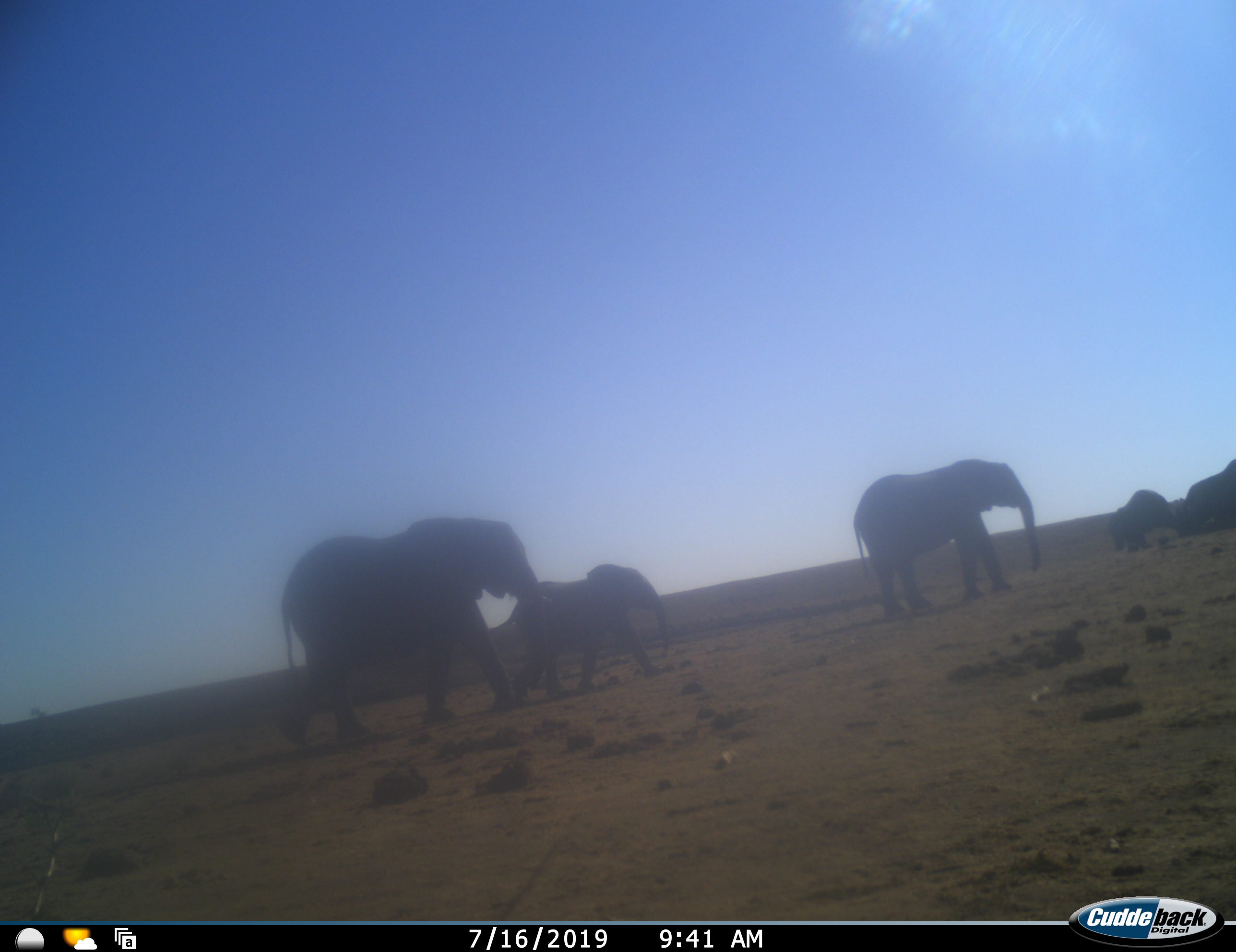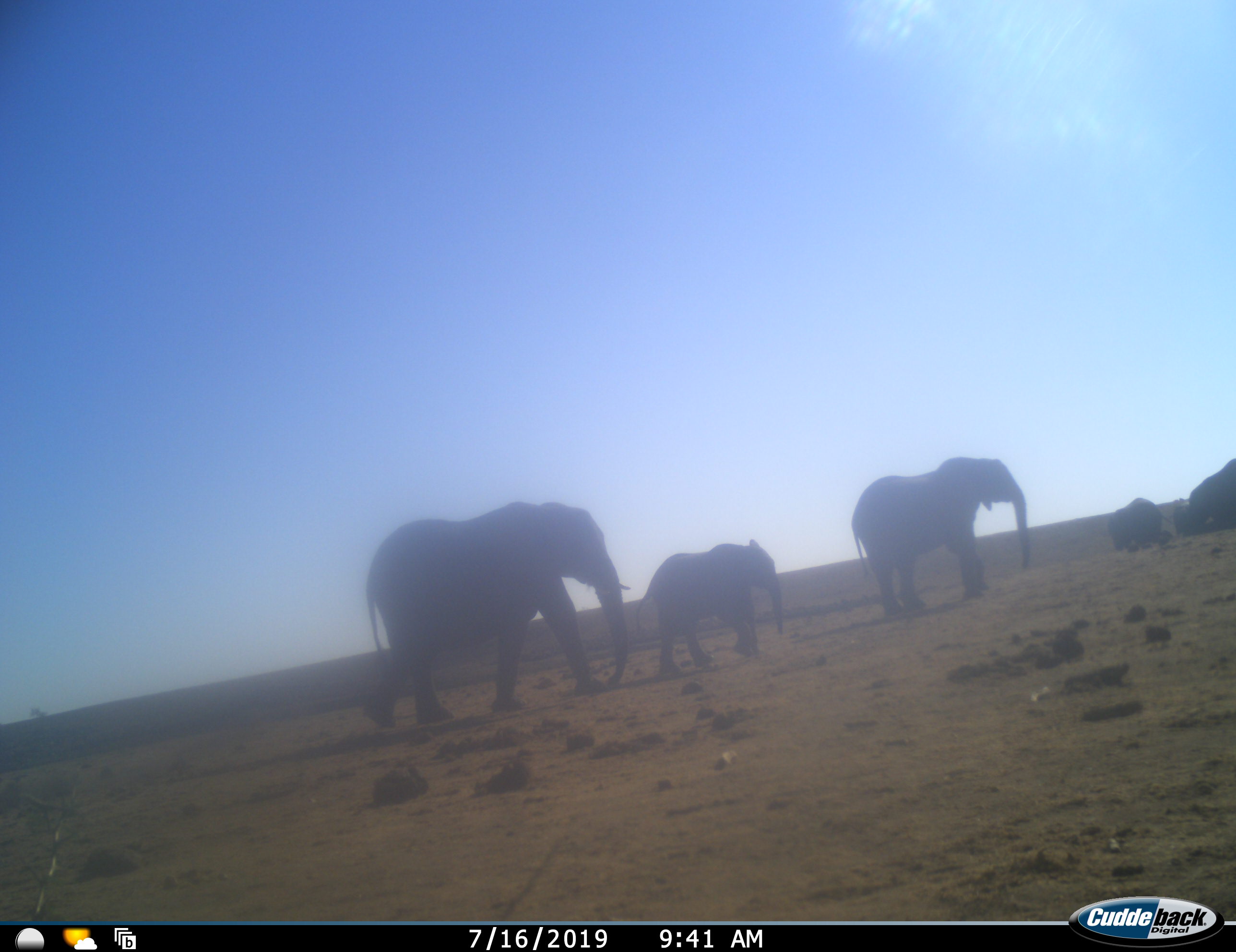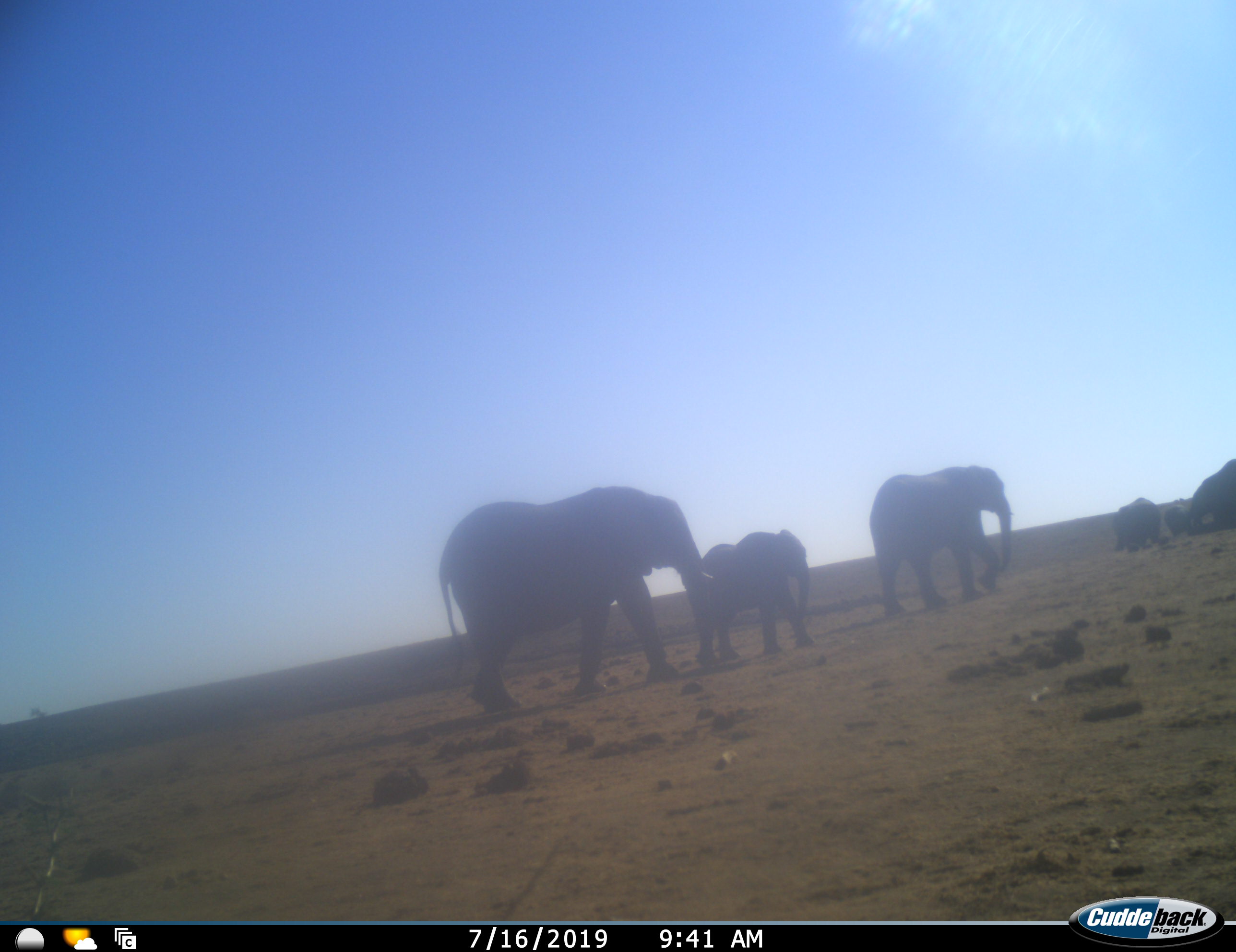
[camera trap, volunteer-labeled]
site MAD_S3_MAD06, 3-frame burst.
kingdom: Animalia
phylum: Chordata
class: Mammalia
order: Proboscidea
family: Elephantidae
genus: Loxodonta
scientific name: Loxodonta africana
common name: african bush elephant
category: elephant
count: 5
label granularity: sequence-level